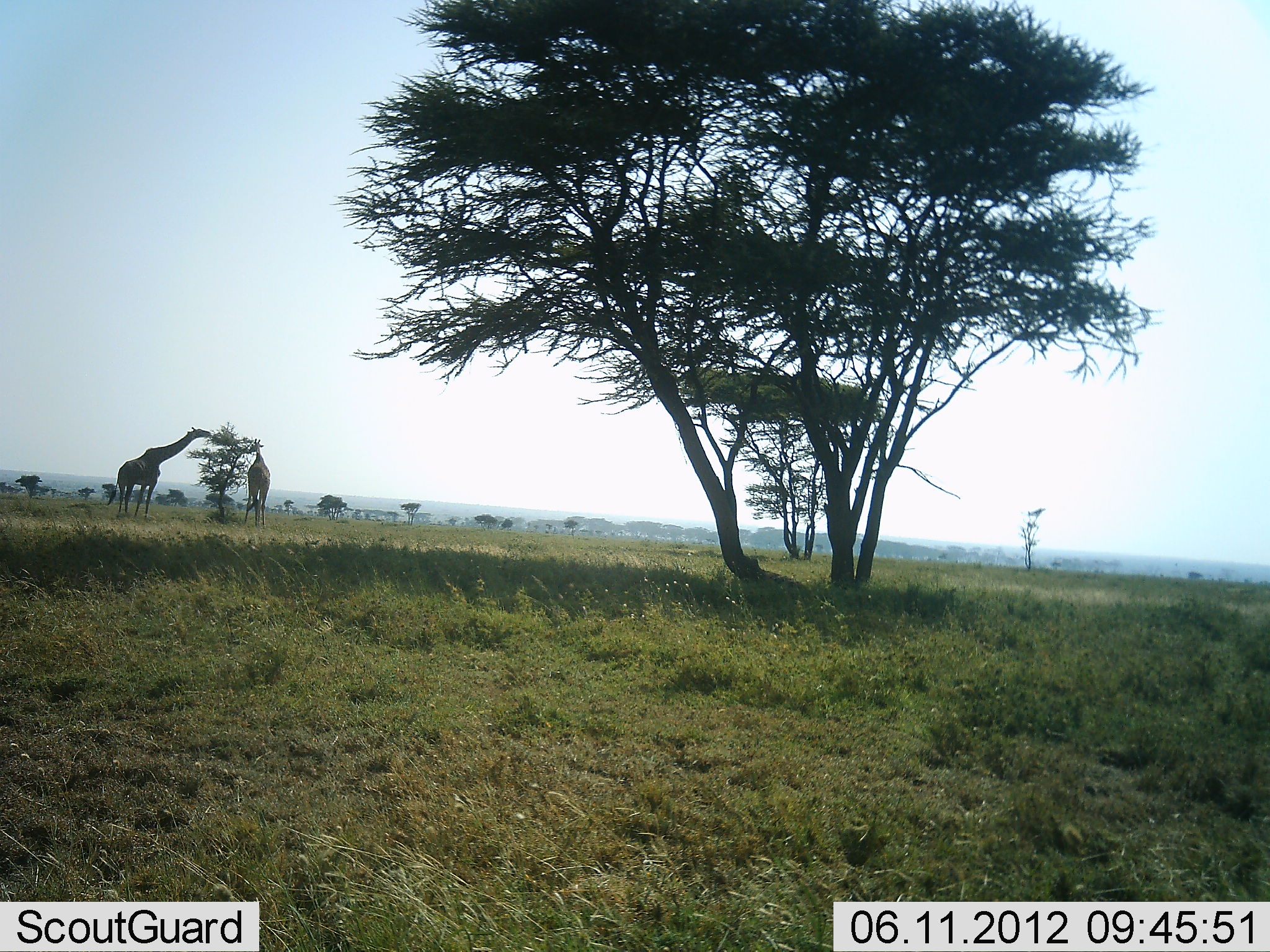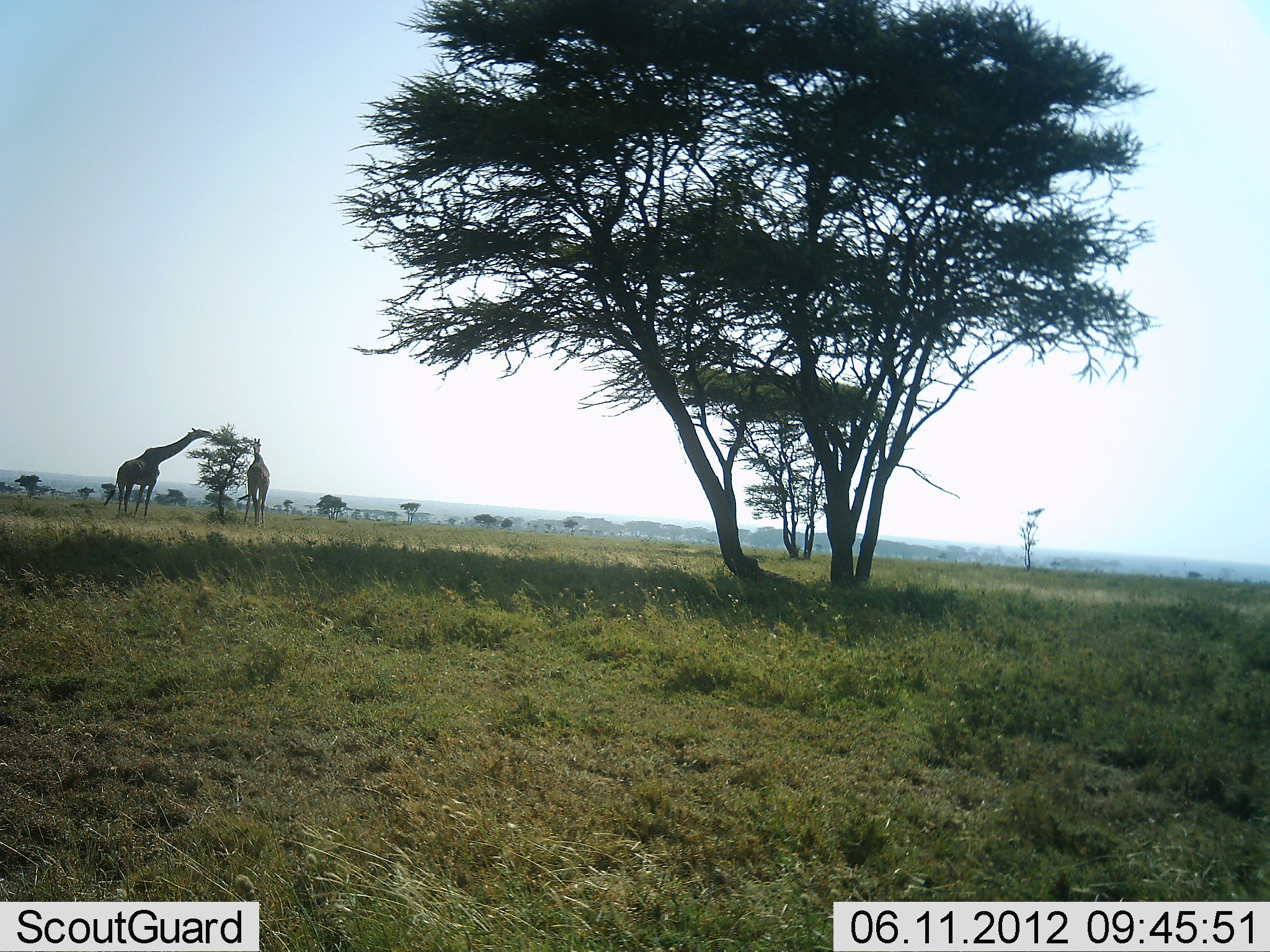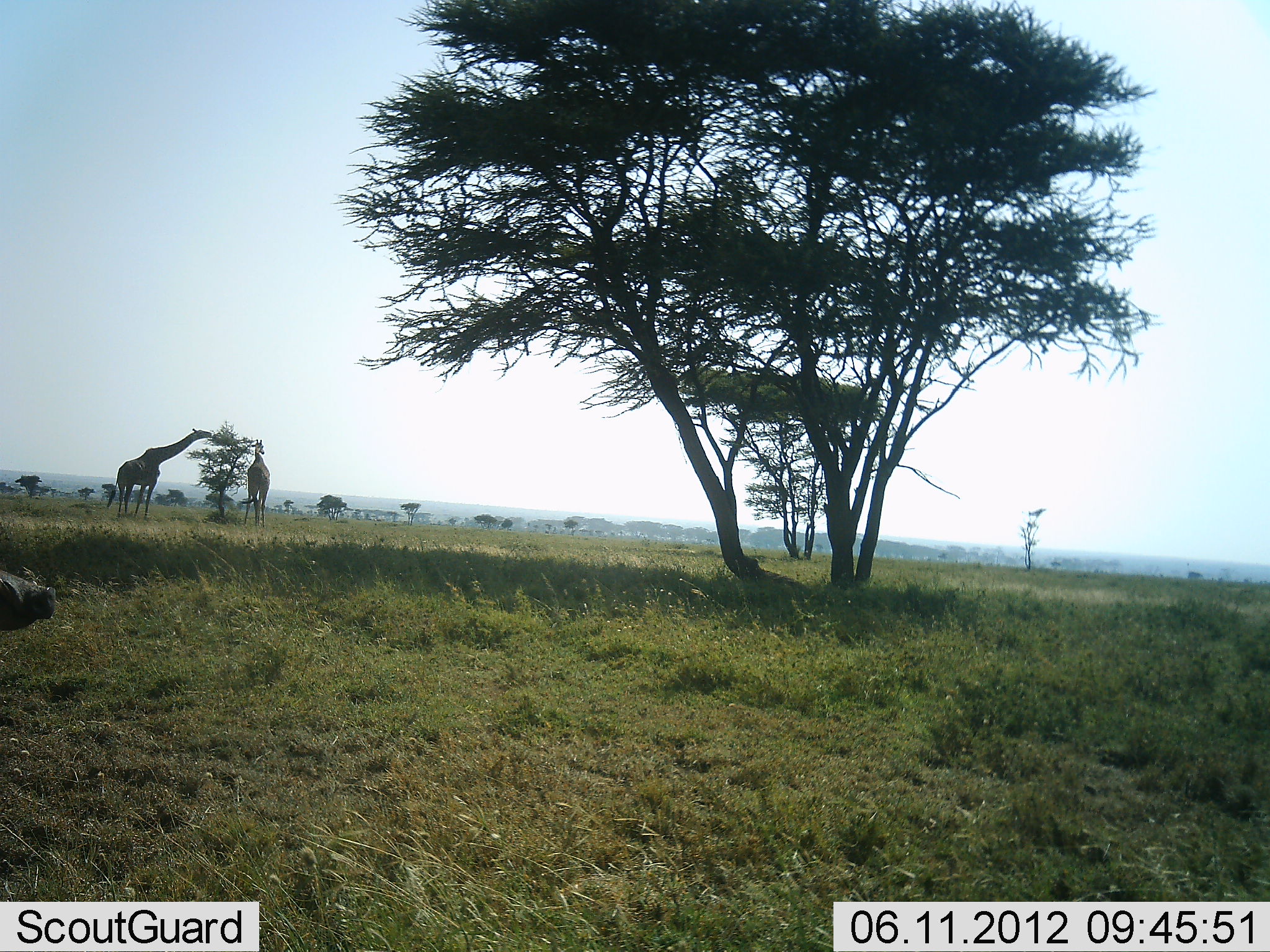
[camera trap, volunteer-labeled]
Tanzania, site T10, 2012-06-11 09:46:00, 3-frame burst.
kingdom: Animalia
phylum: Chordata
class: Mammalia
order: Artiodactyla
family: Giraffidae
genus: Giraffa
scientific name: Giraffa camelopardalis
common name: giraffe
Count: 2.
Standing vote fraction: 24%.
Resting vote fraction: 0%.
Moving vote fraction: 0%.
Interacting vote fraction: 6%.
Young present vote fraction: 0%.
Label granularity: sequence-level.